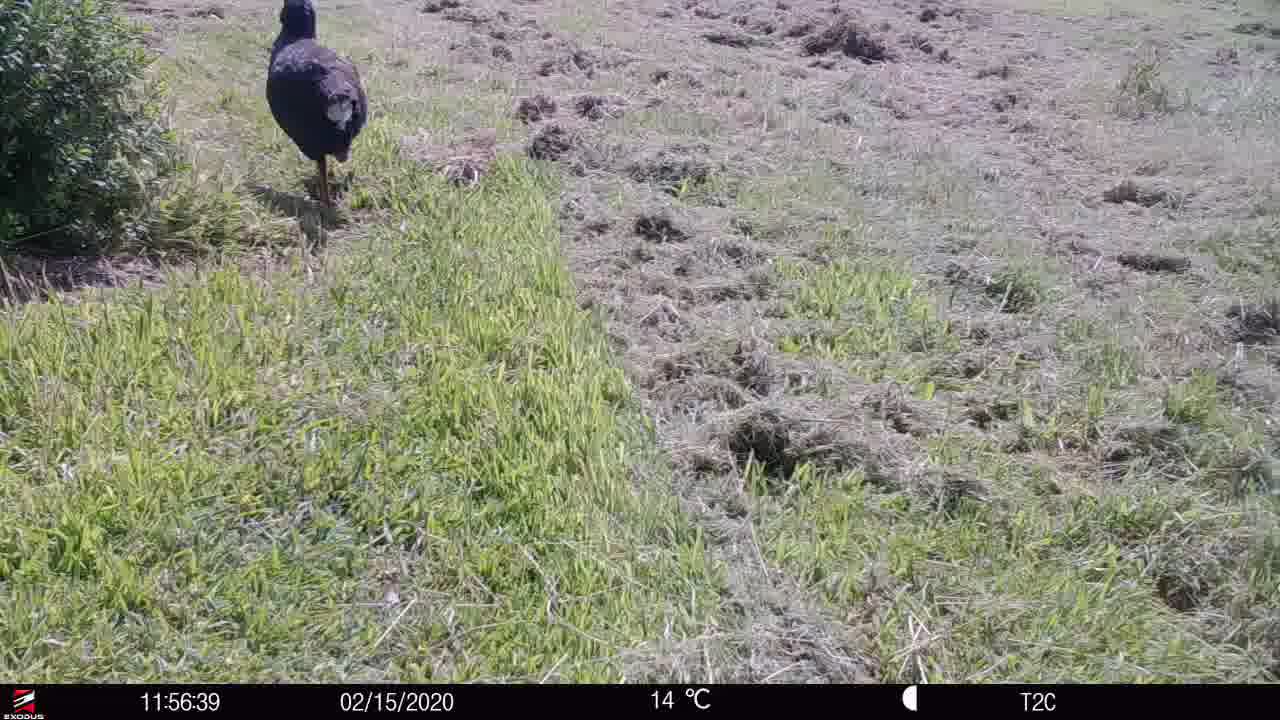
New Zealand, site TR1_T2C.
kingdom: Animalia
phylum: Chordata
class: Aves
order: Gruiformes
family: Rallidae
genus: Porphyrio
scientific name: Porphyrio mantelli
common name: takahe